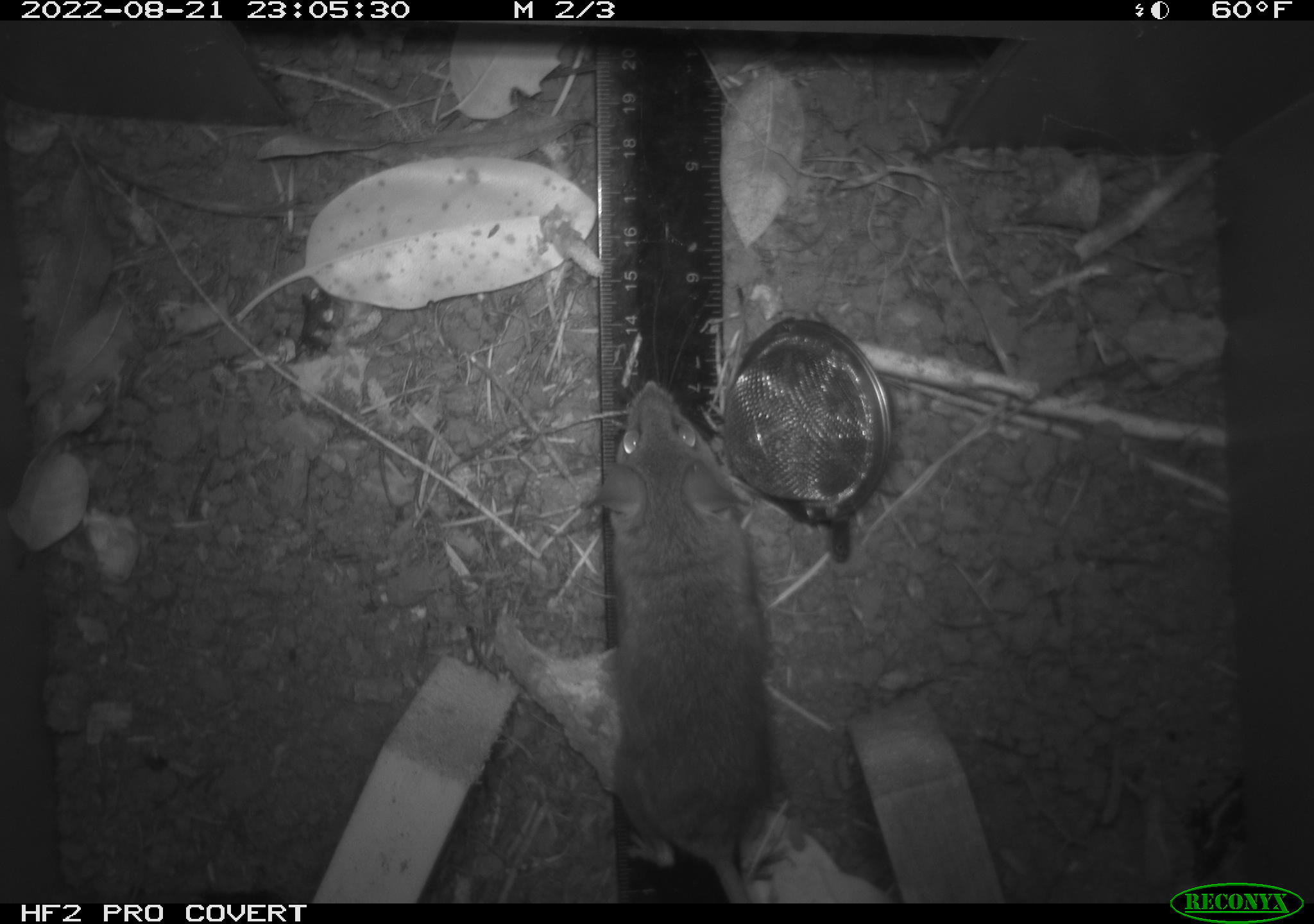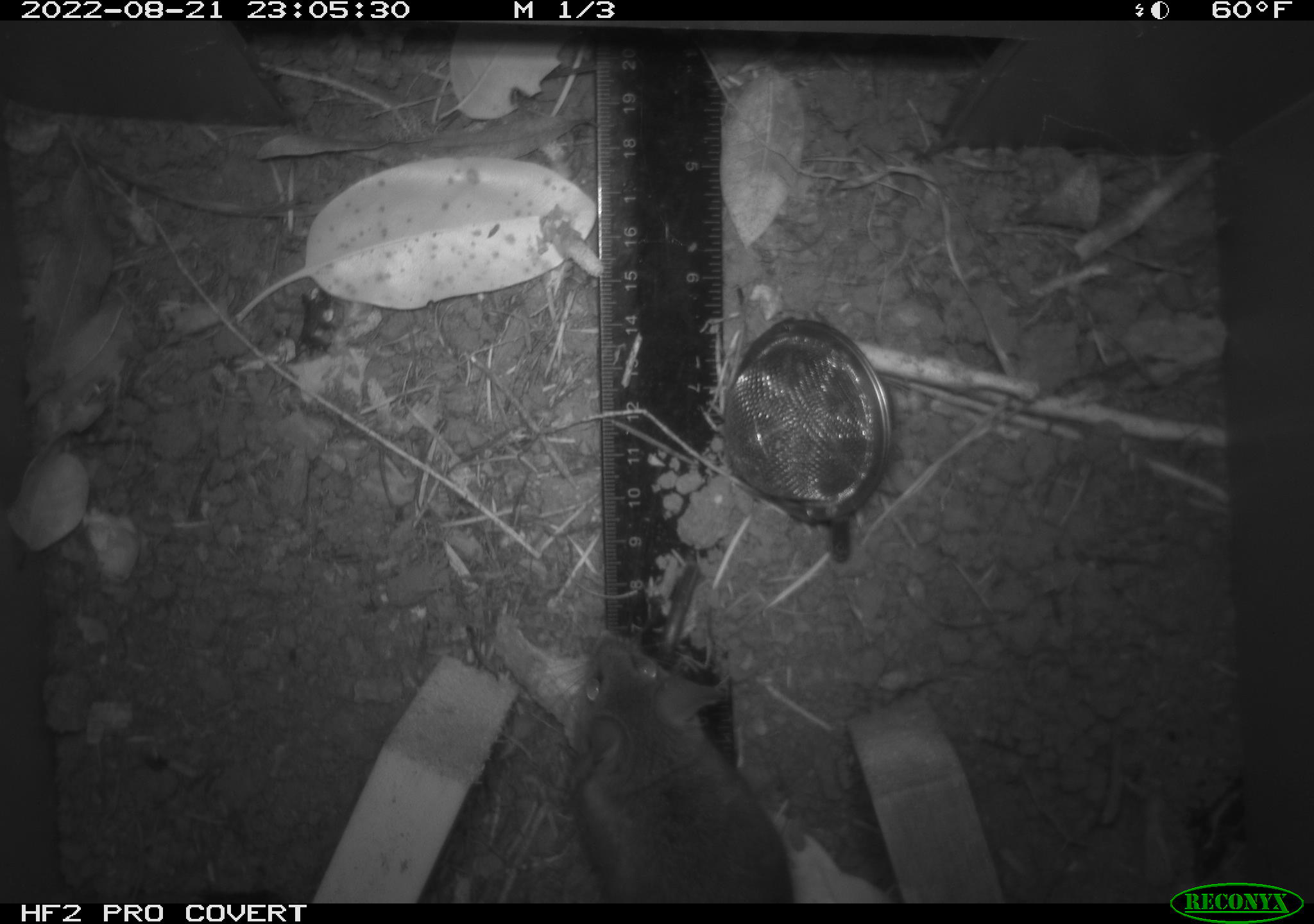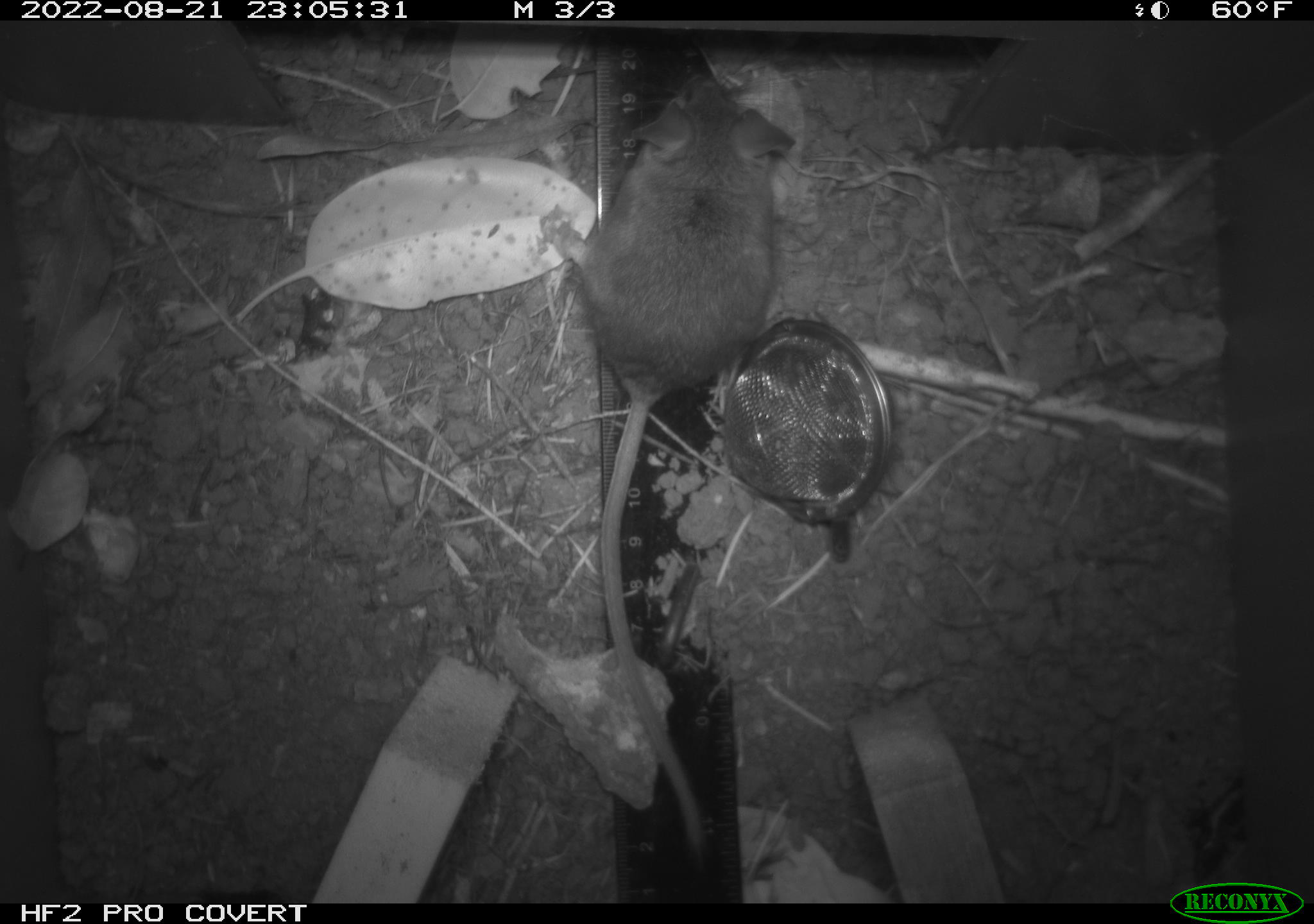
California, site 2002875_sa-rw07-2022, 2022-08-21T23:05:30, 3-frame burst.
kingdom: Animalia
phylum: Chordata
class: Mammalia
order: Rodentia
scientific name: Rodentia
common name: mouse species